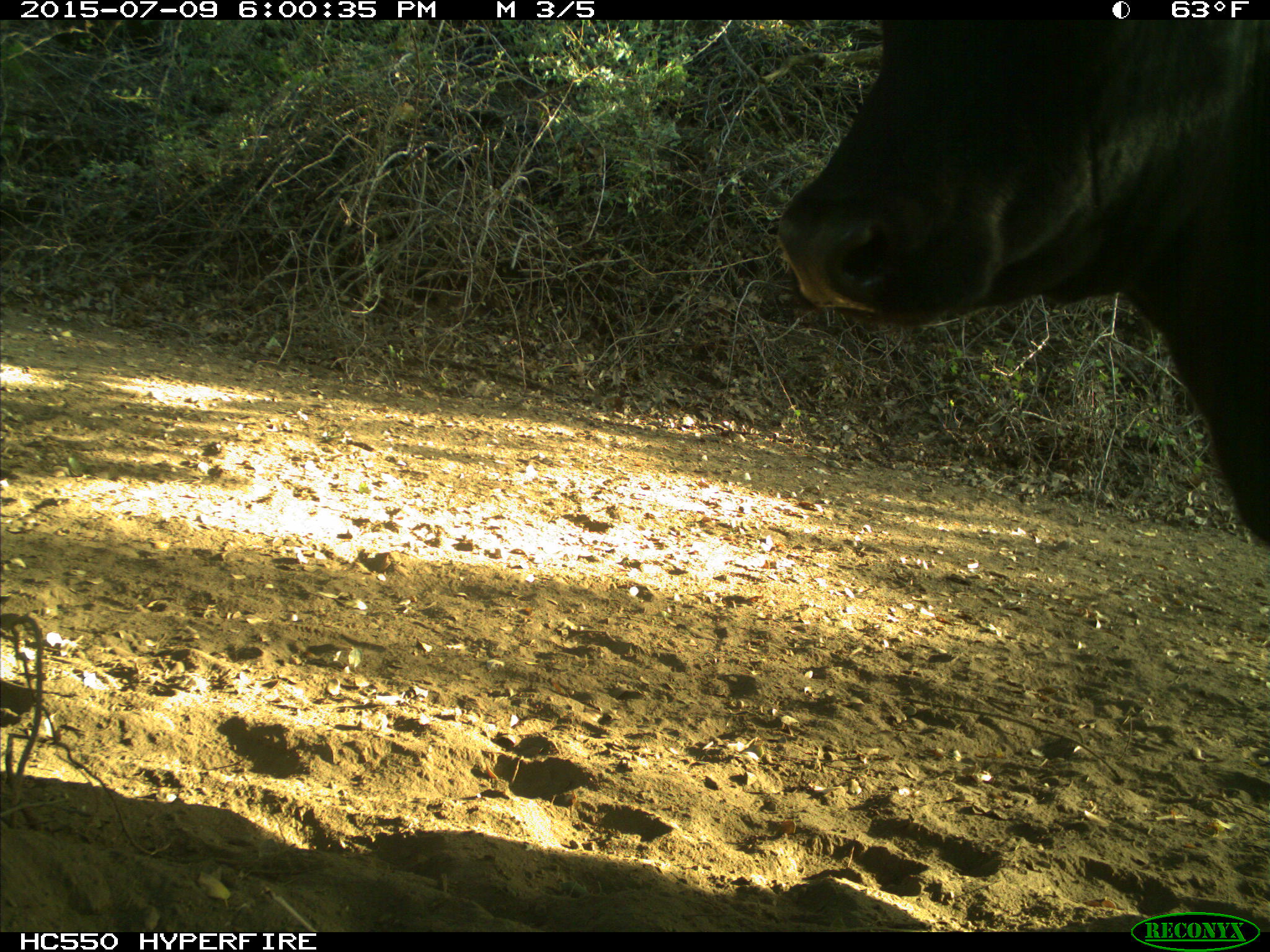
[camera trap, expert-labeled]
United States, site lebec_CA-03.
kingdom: Animalia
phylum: Chordata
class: Mammalia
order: Artiodactyla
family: Bovidae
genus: Bos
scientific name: Bos taurus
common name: domestic cow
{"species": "Bos taurus (domestic cow)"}